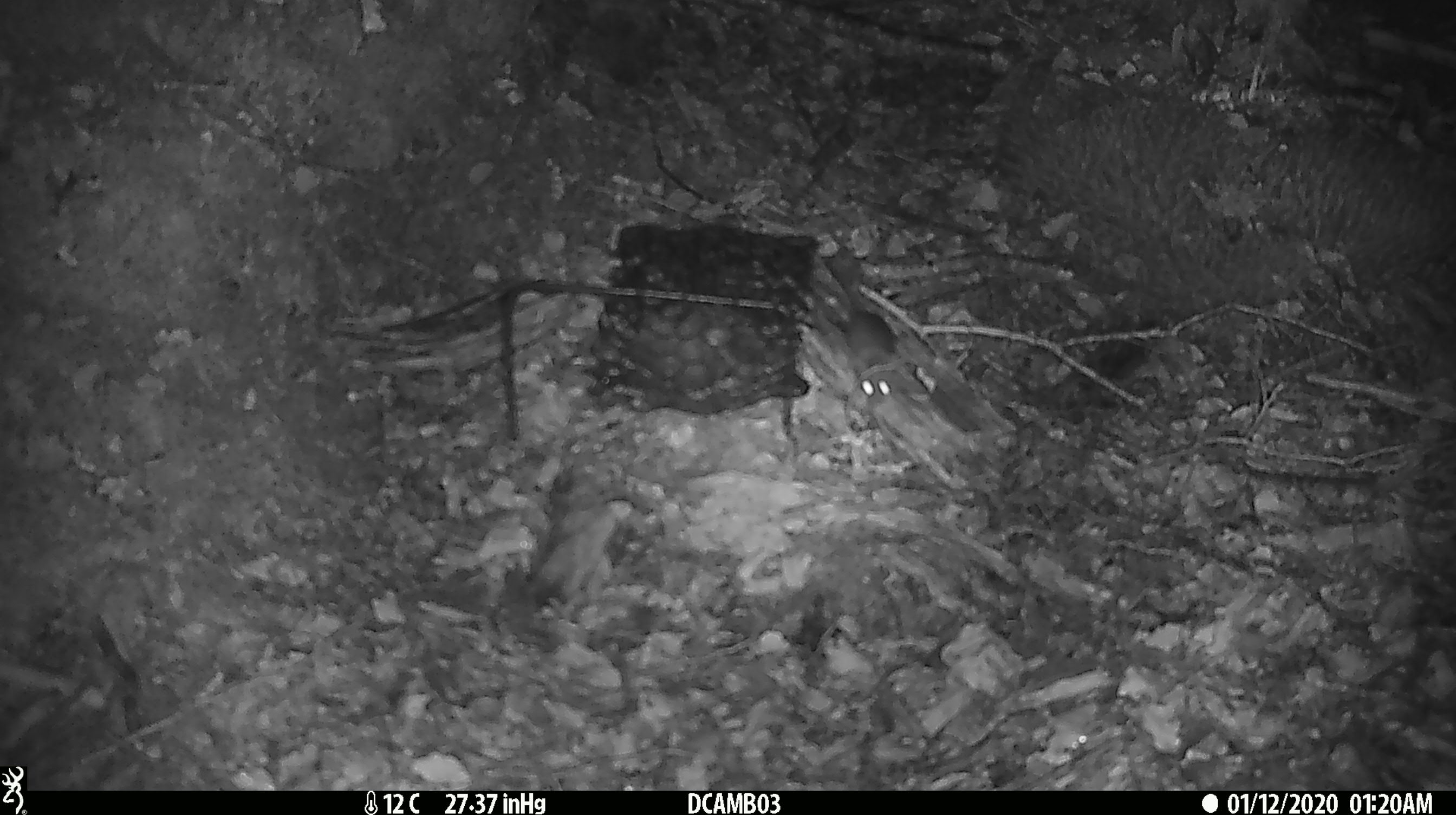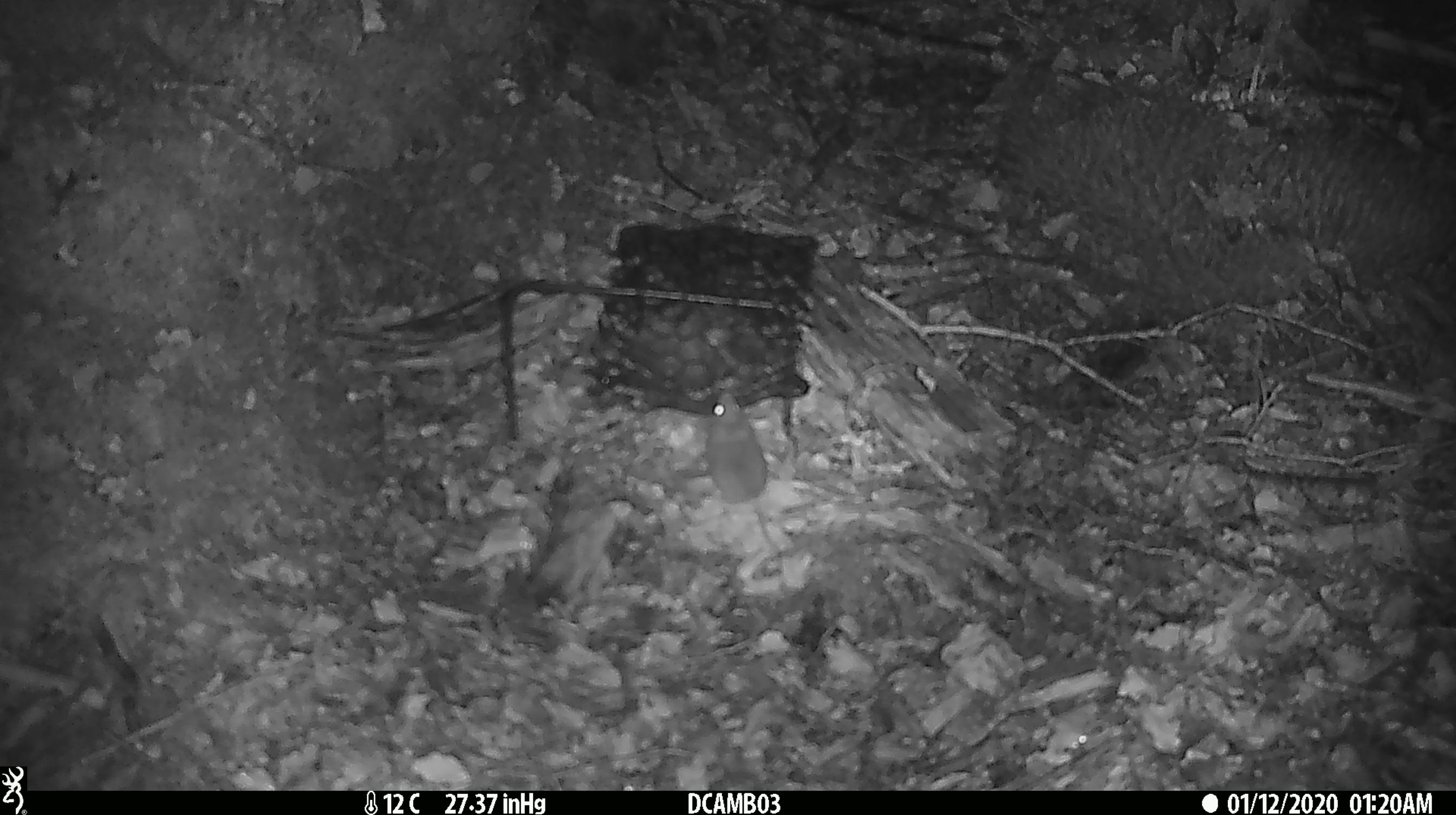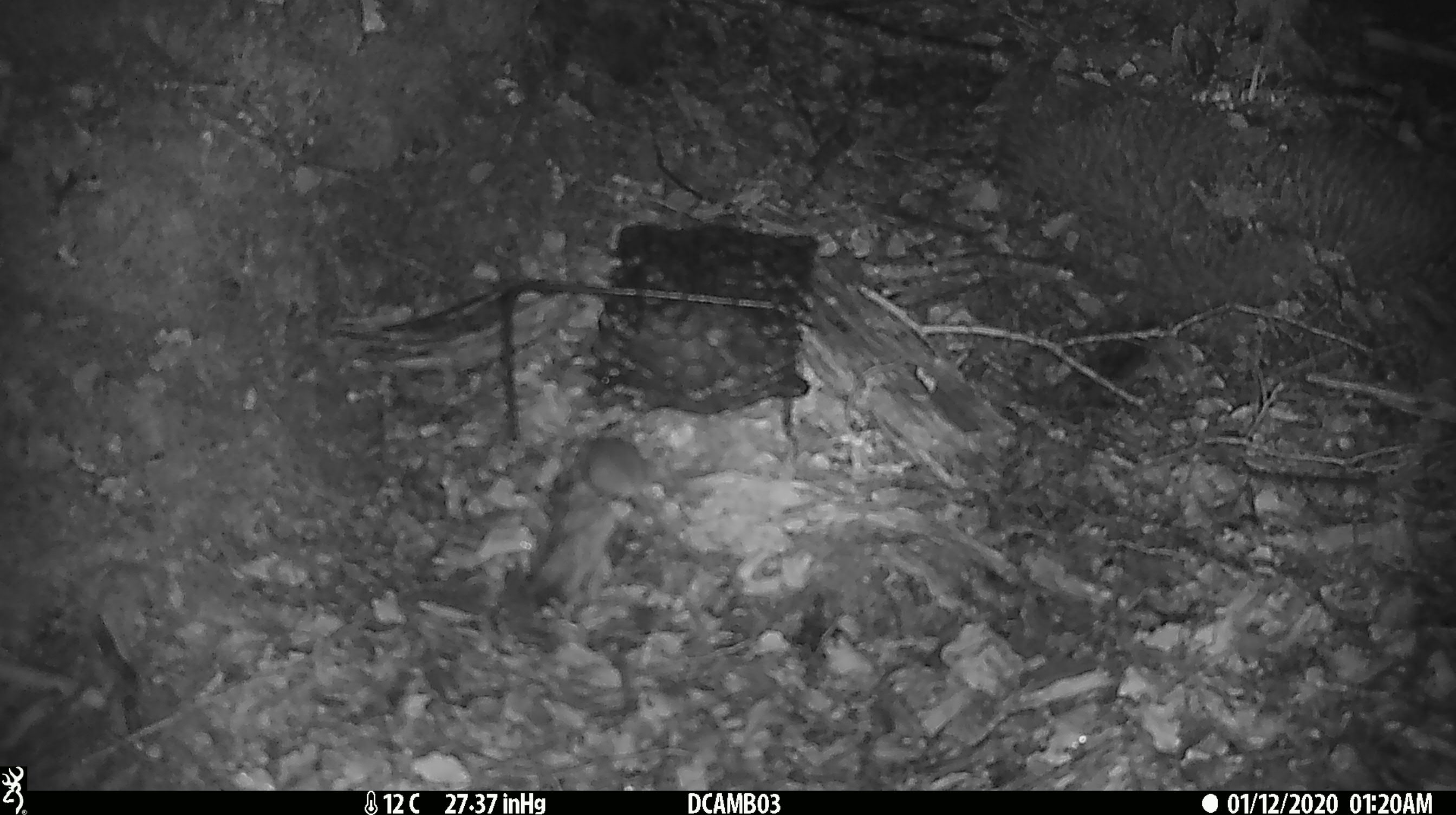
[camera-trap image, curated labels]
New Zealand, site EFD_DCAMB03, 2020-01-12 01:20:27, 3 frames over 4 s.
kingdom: Animalia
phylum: Chordata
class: Mammalia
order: Rodentia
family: Muridae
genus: Mus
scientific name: Mus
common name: mouse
Mouse (Mus).